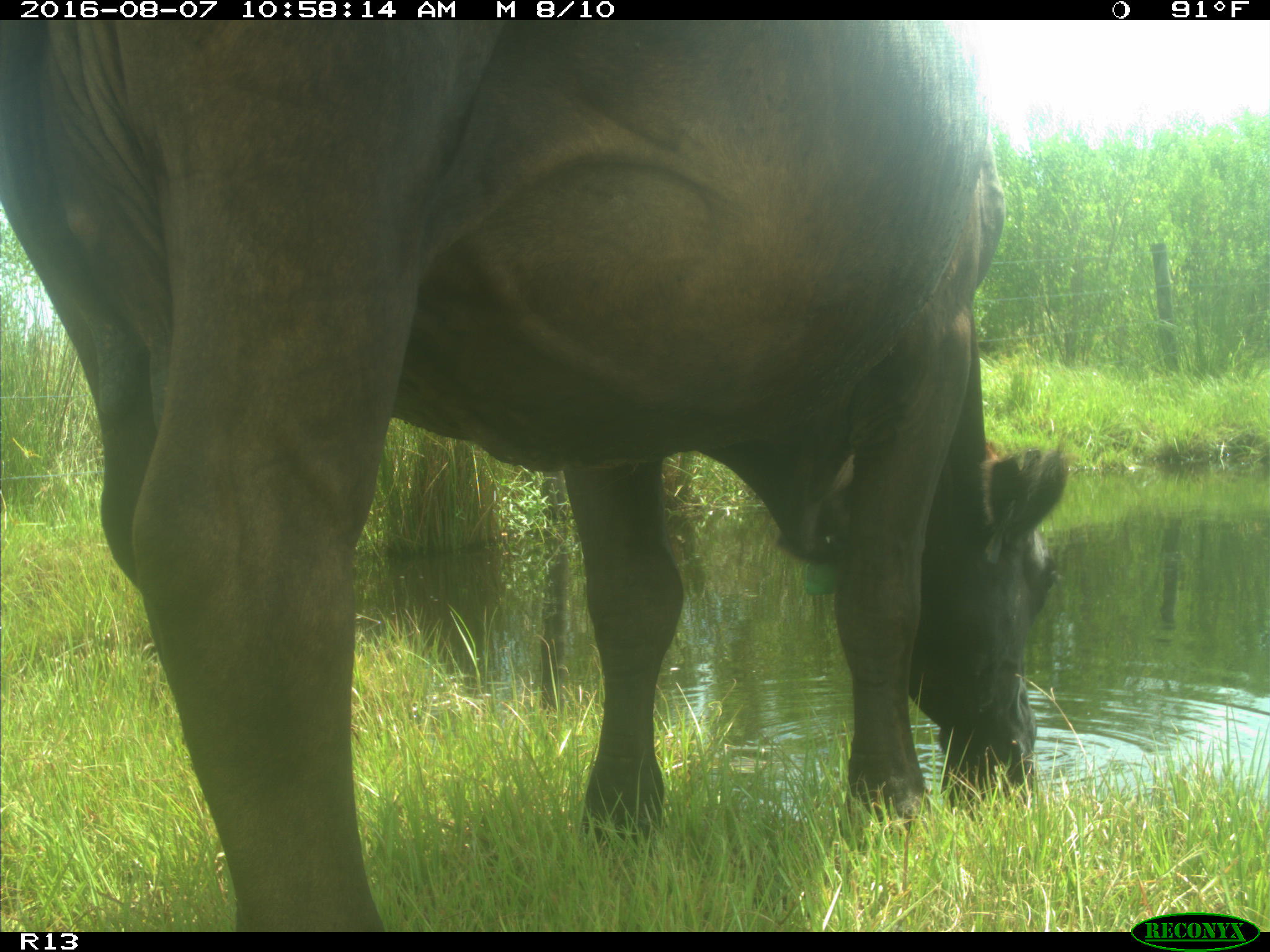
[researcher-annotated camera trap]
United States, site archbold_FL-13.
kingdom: Animalia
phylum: Chordata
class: Mammalia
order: Artiodactyla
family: Bovidae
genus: Bos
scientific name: Bos taurus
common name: domestic cow